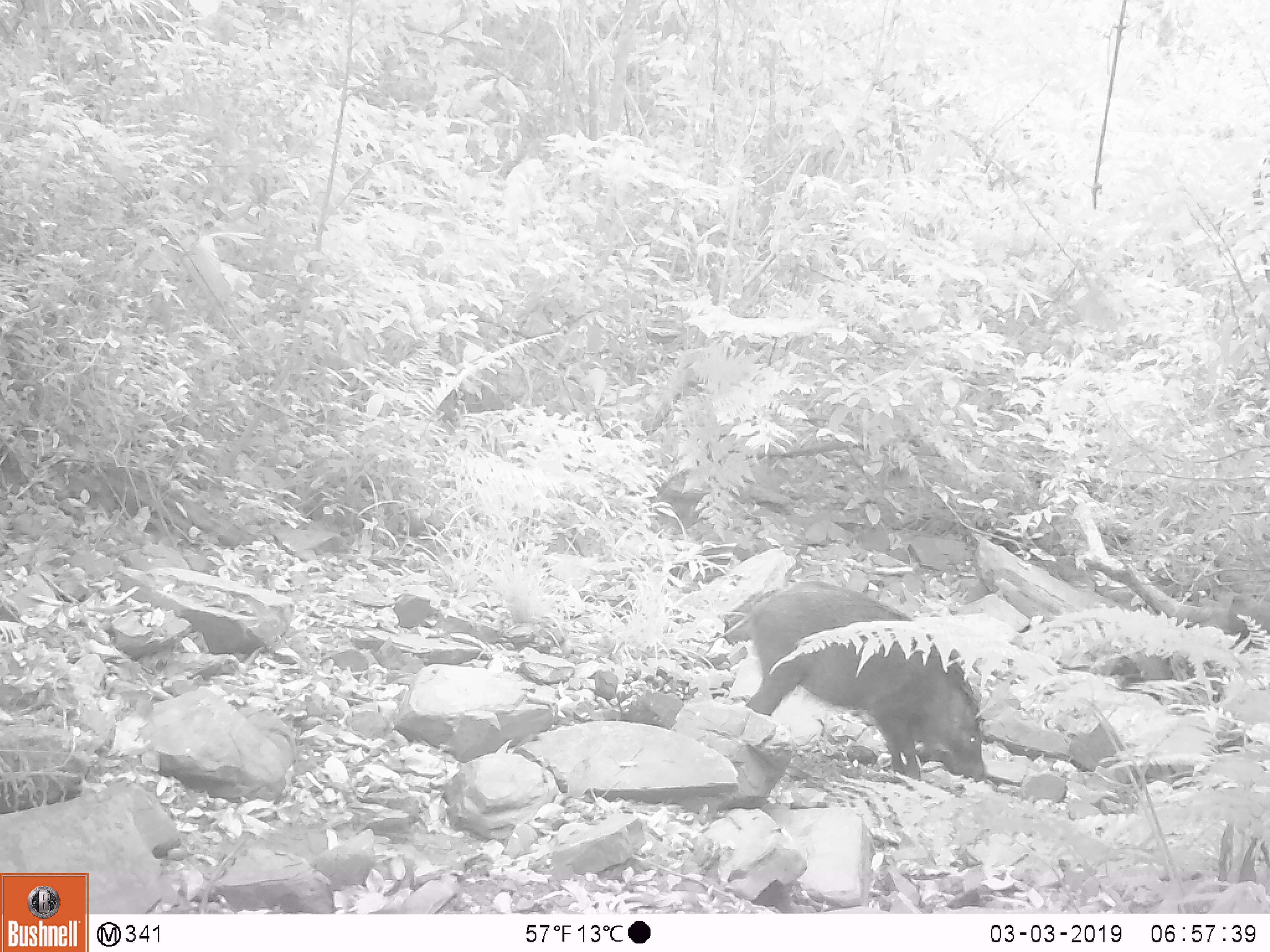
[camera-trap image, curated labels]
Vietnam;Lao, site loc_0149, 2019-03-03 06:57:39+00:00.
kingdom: Animalia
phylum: Chordata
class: Mammalia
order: Artiodactyla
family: Suidae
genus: Sus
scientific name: Sus scrofa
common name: eurasian wild pig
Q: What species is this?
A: Eurasian wild pig (Sus scrofa).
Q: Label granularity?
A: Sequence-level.